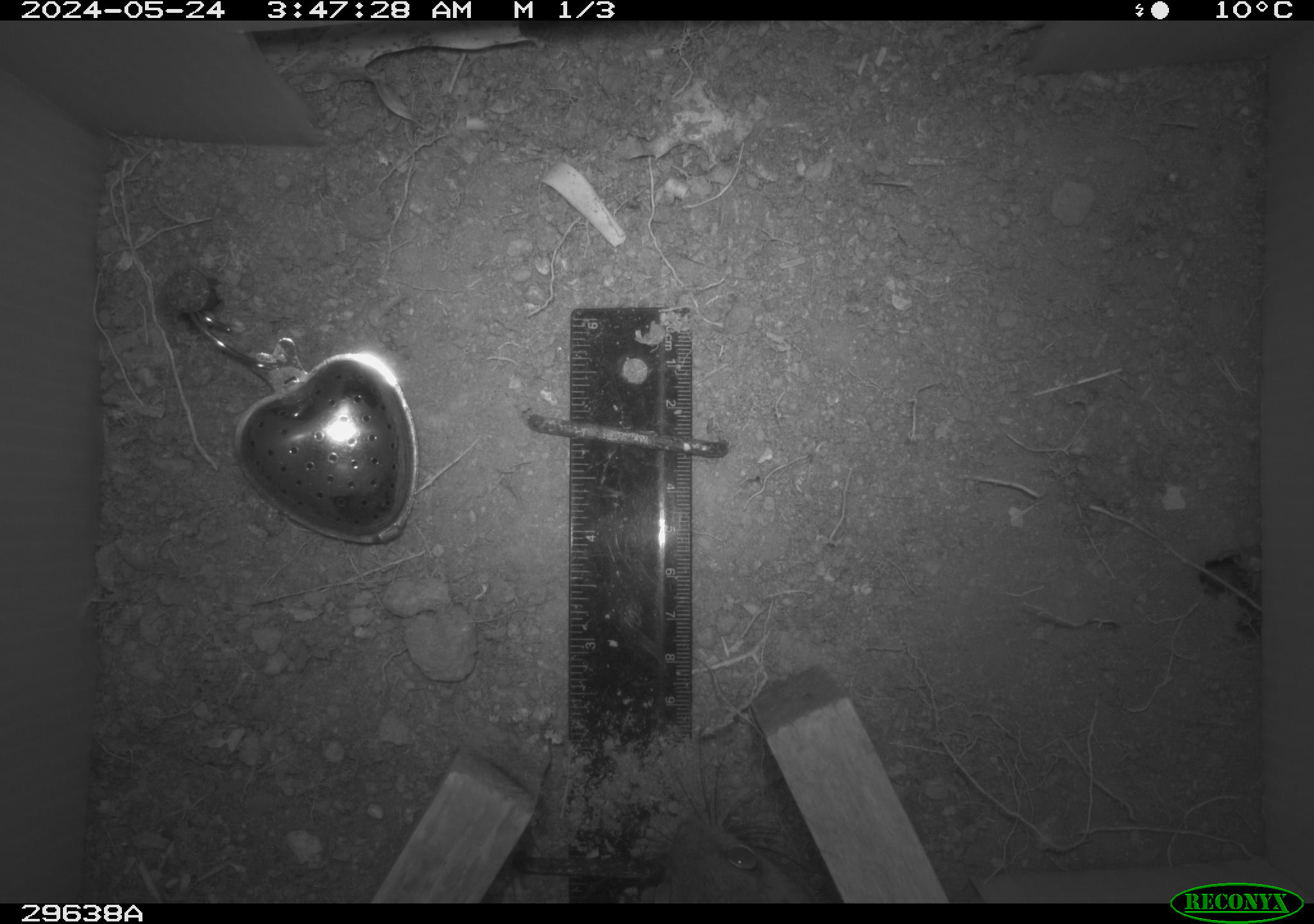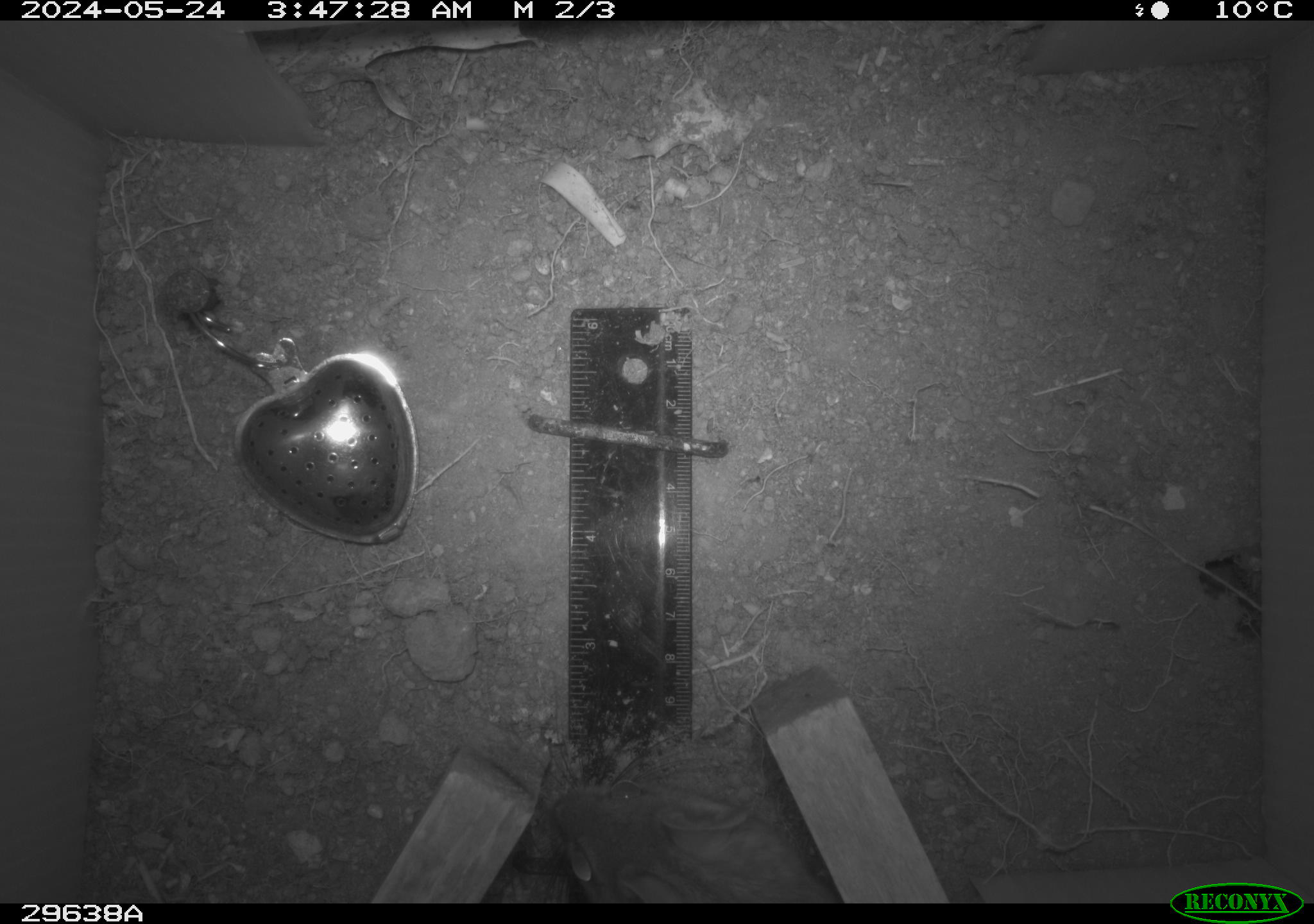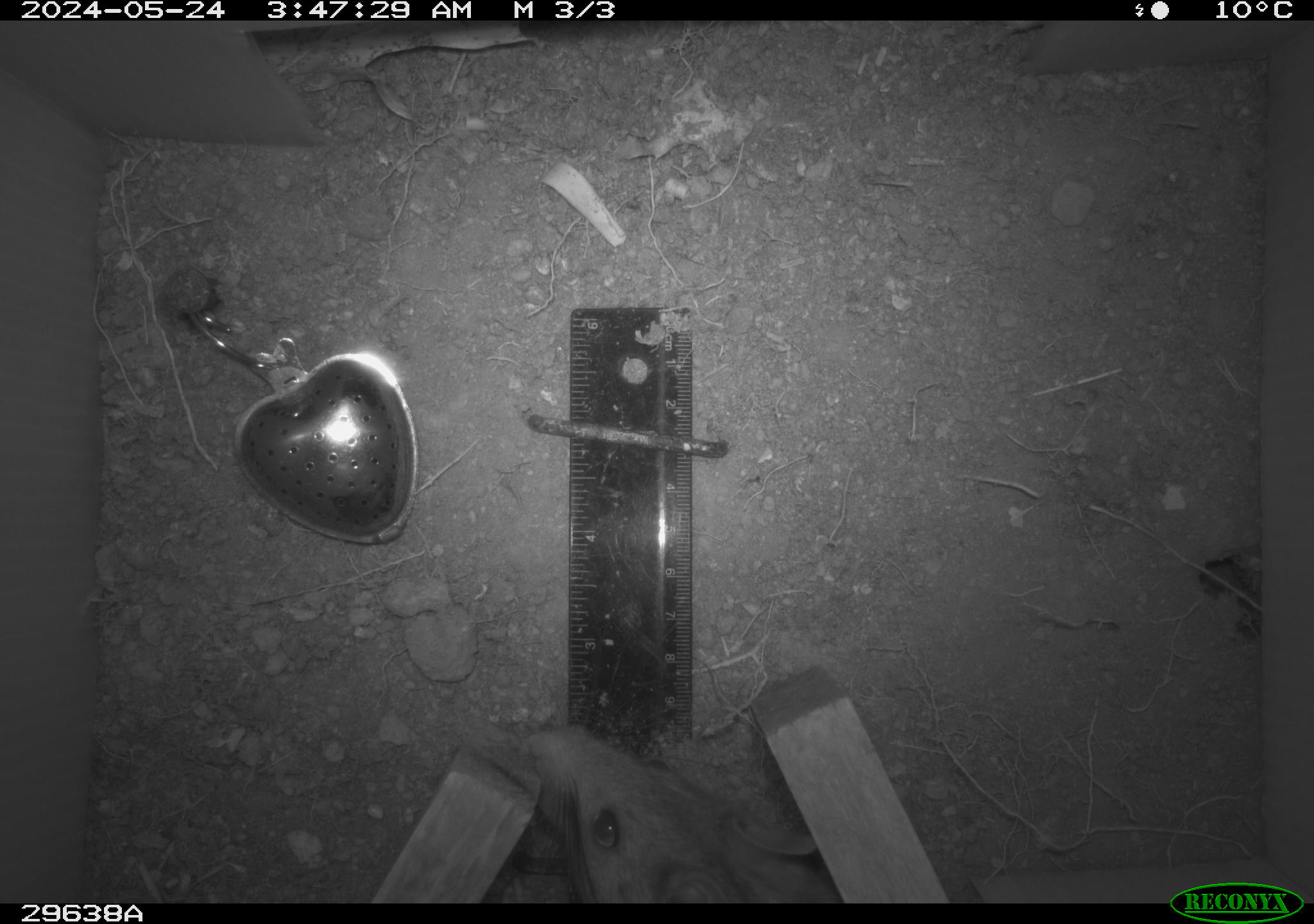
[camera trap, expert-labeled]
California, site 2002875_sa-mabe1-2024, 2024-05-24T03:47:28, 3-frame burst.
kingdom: Animalia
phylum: Chordata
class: Mammalia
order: Rodentia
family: Cricetidae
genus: Neotoma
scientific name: Neotoma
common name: pack rat or woodrat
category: neotoma species